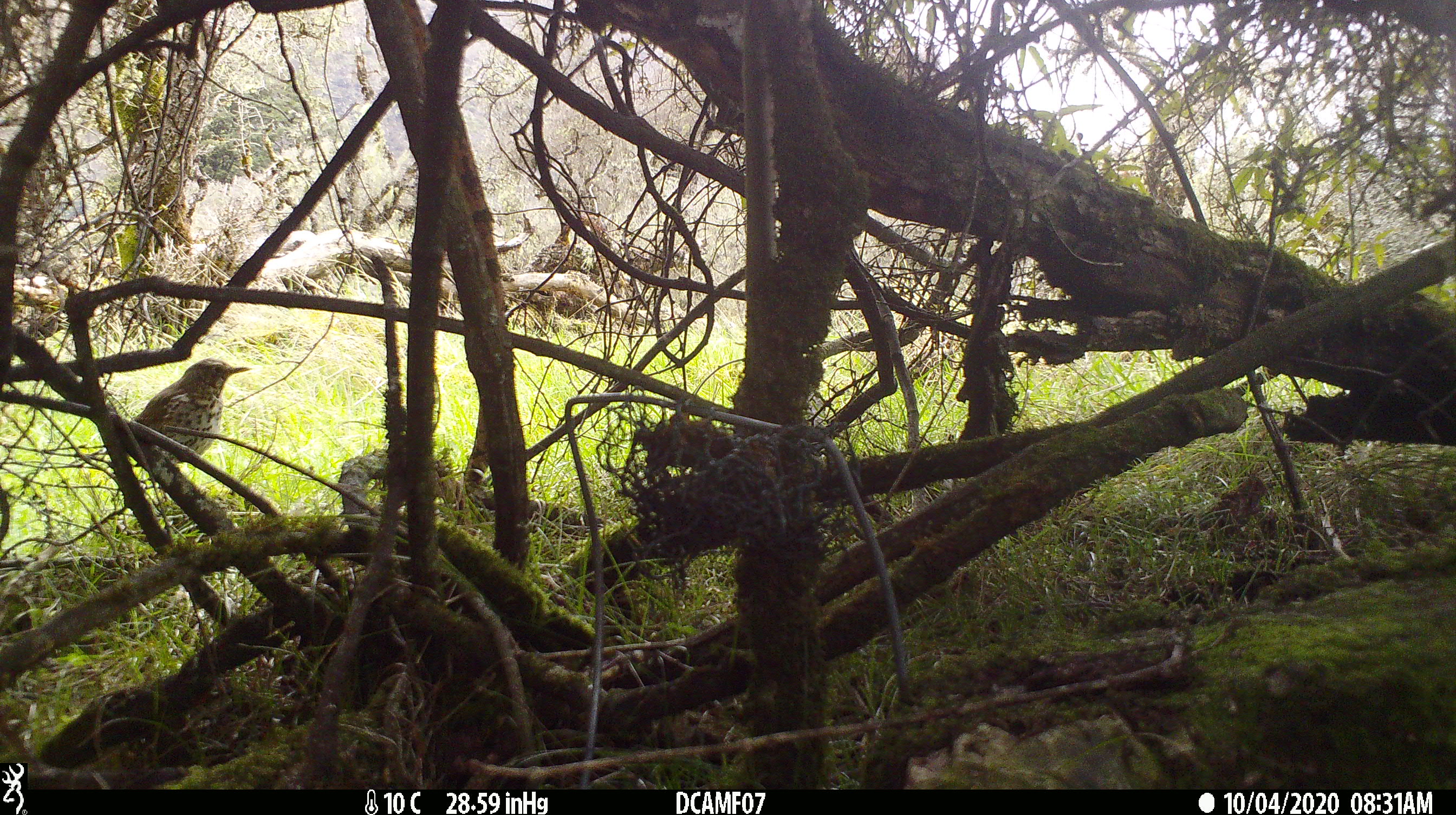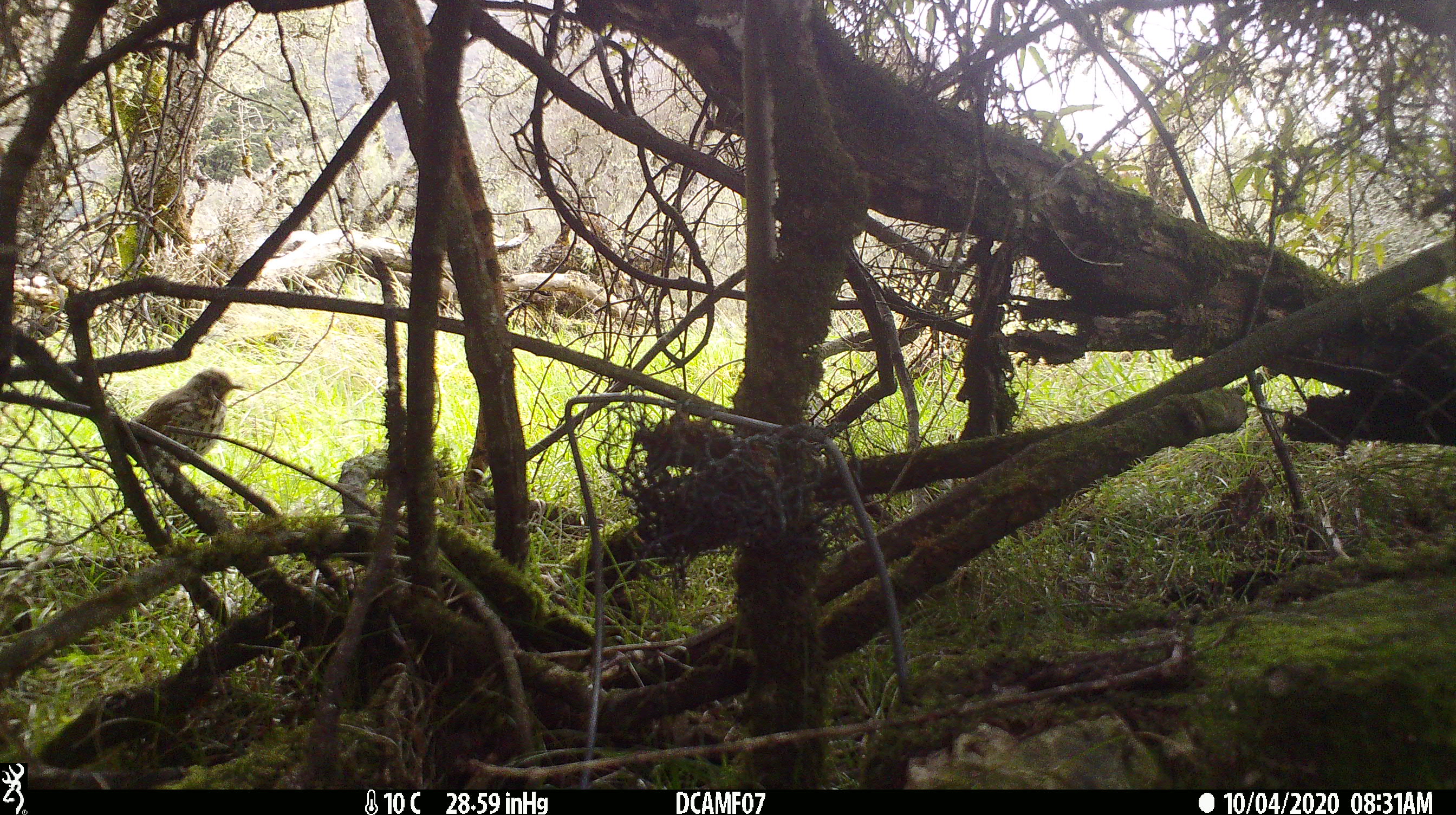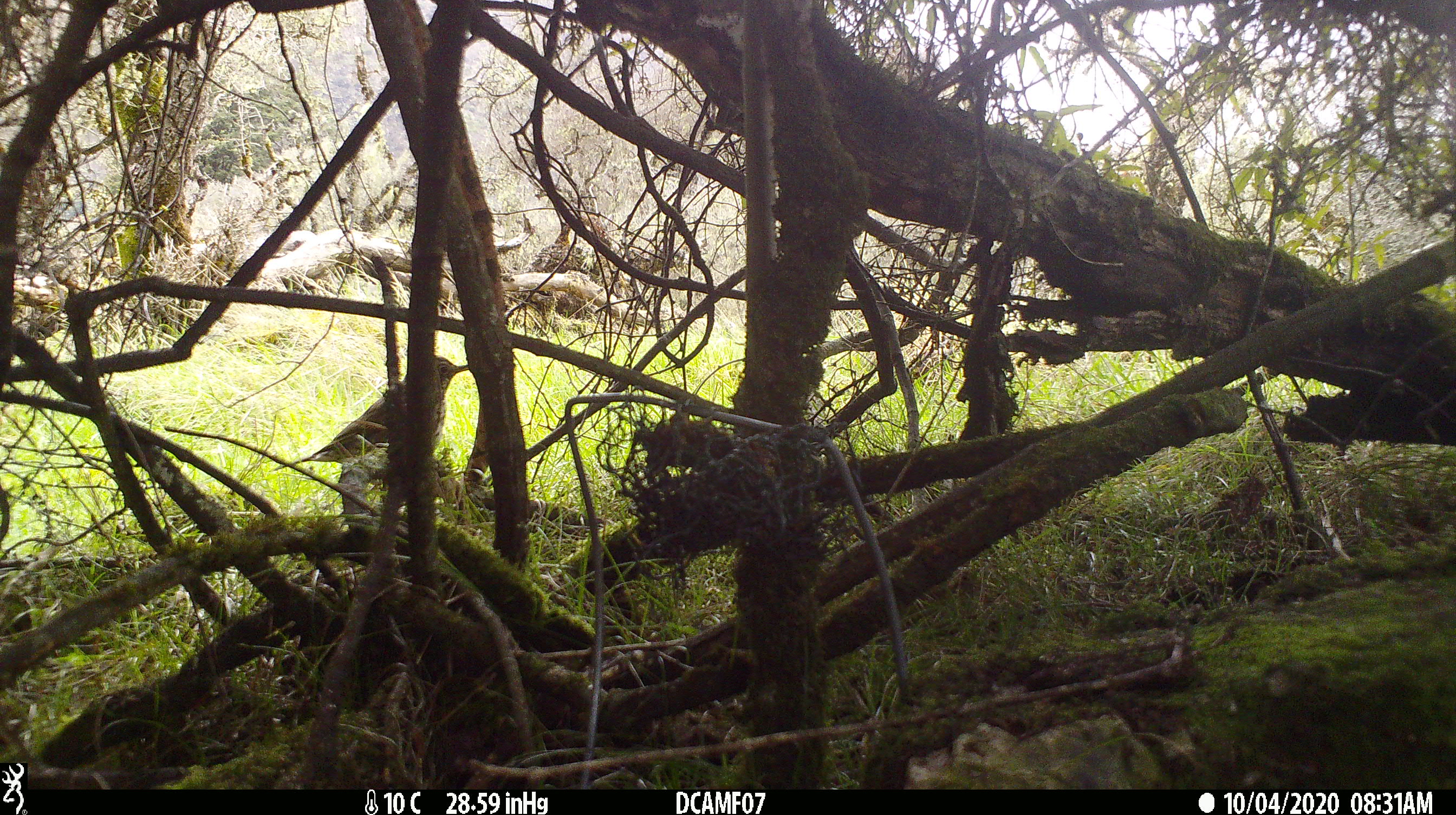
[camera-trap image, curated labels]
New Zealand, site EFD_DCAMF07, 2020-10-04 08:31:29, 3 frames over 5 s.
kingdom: Animalia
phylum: Chordata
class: Aves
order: Passeriformes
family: Turdidae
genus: Turdus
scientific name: Turdus philomelos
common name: song thrush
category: thrush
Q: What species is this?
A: Thrush (song thrush) (Turdus philomelos).